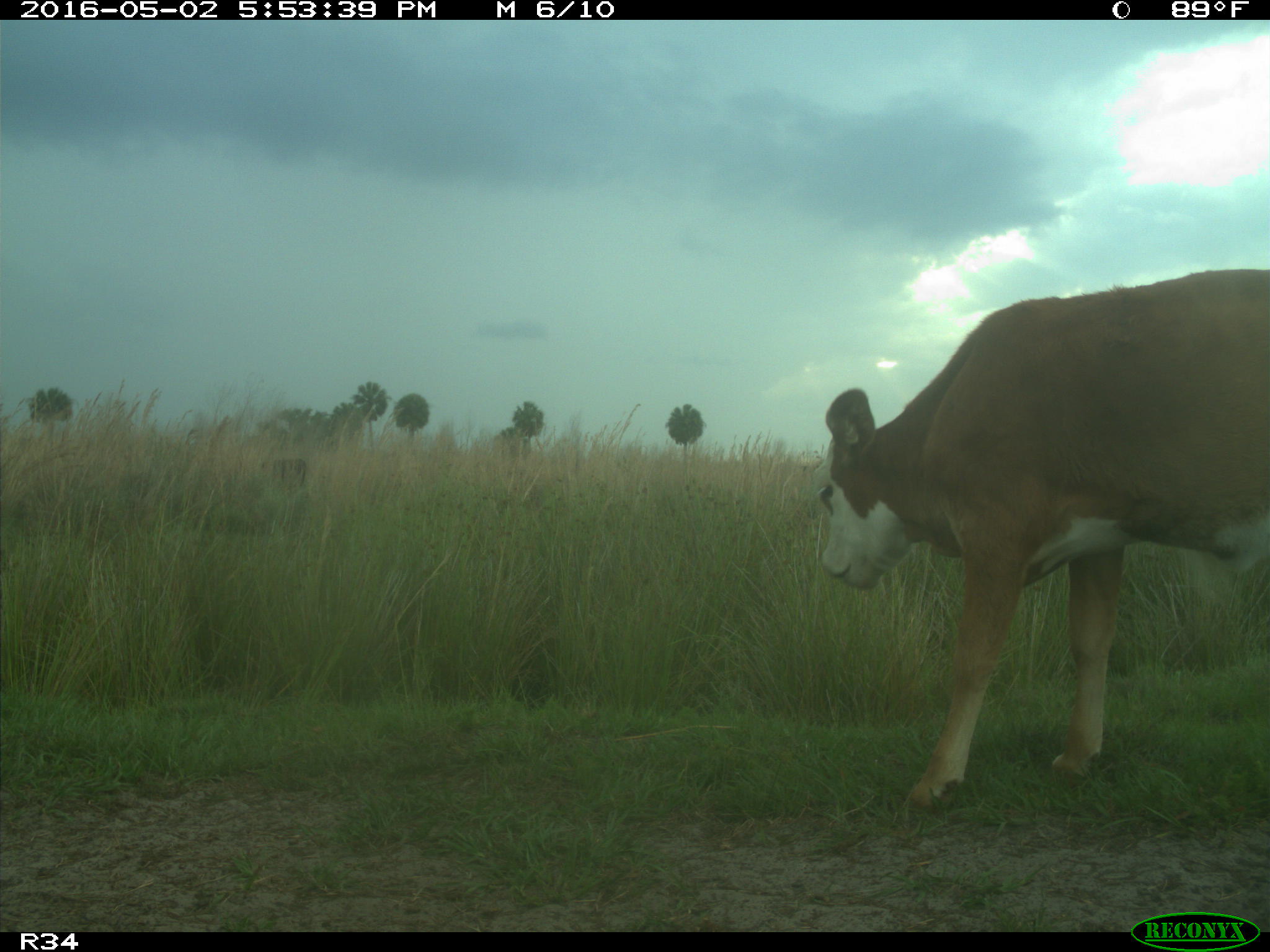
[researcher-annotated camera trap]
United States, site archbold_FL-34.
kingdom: Animalia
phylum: Chordata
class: Mammalia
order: Artiodactyla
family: Bovidae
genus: Bos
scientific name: Bos taurus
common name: domestic cow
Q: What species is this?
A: Bos taurus (domestic cow).